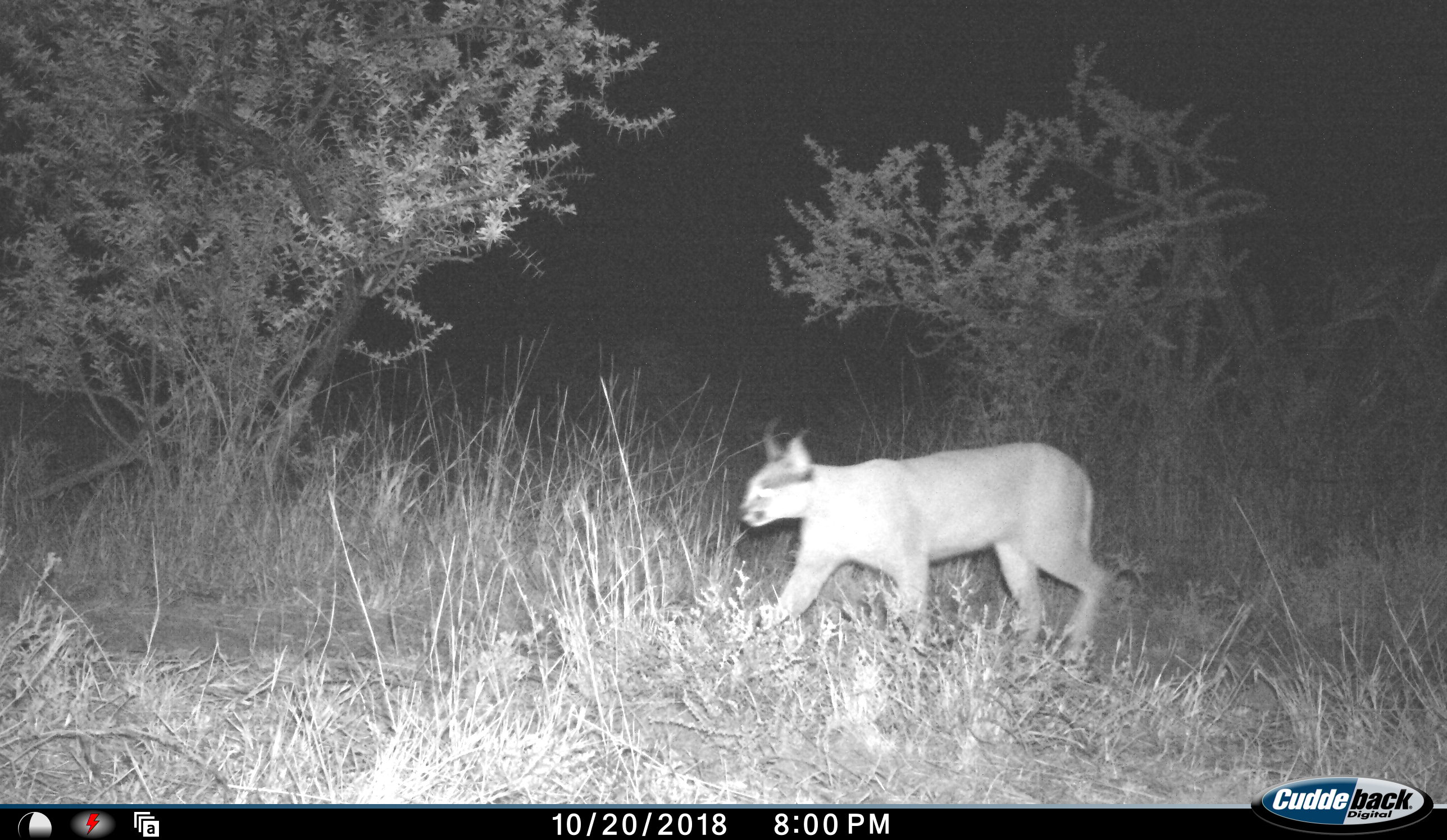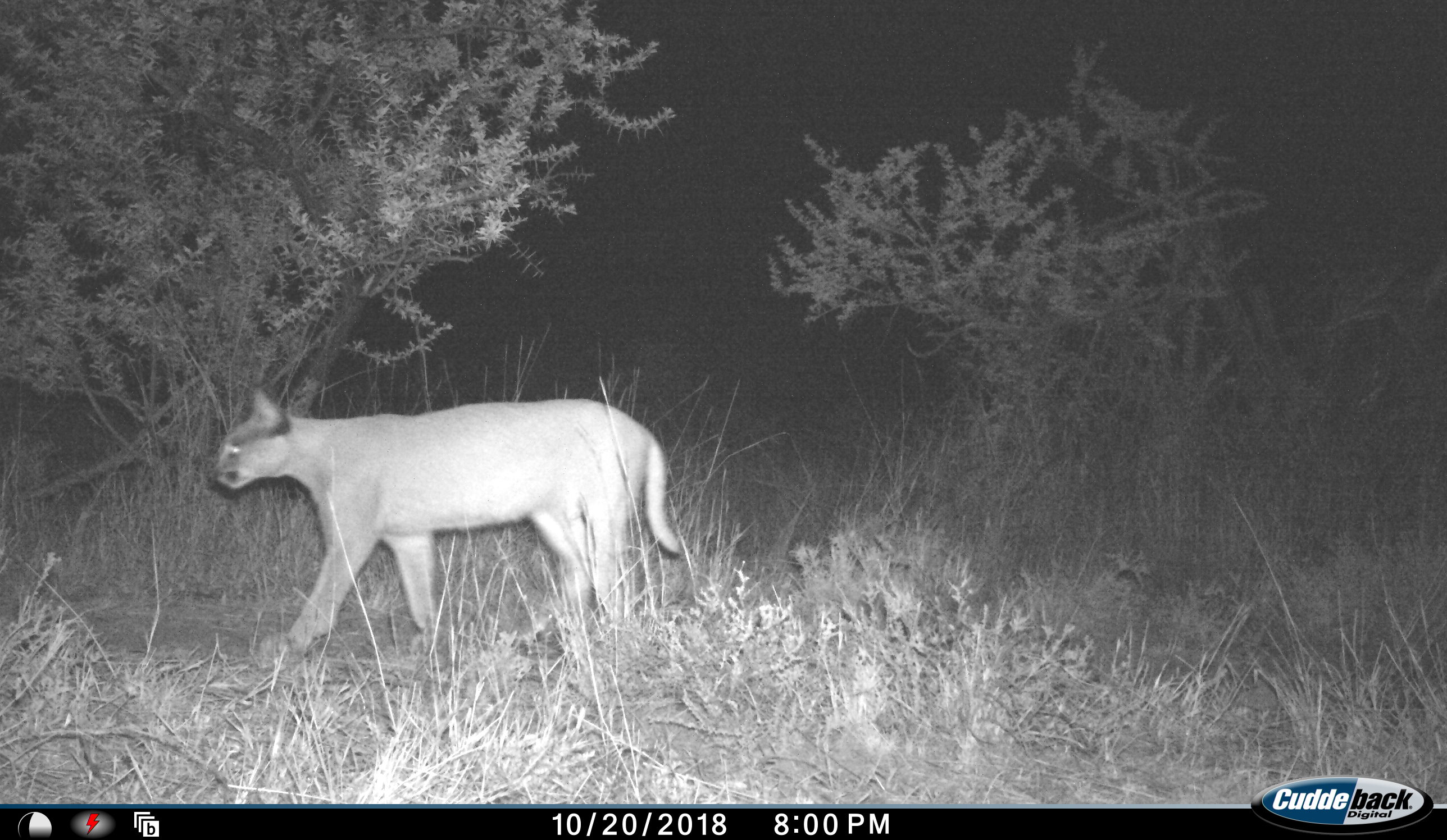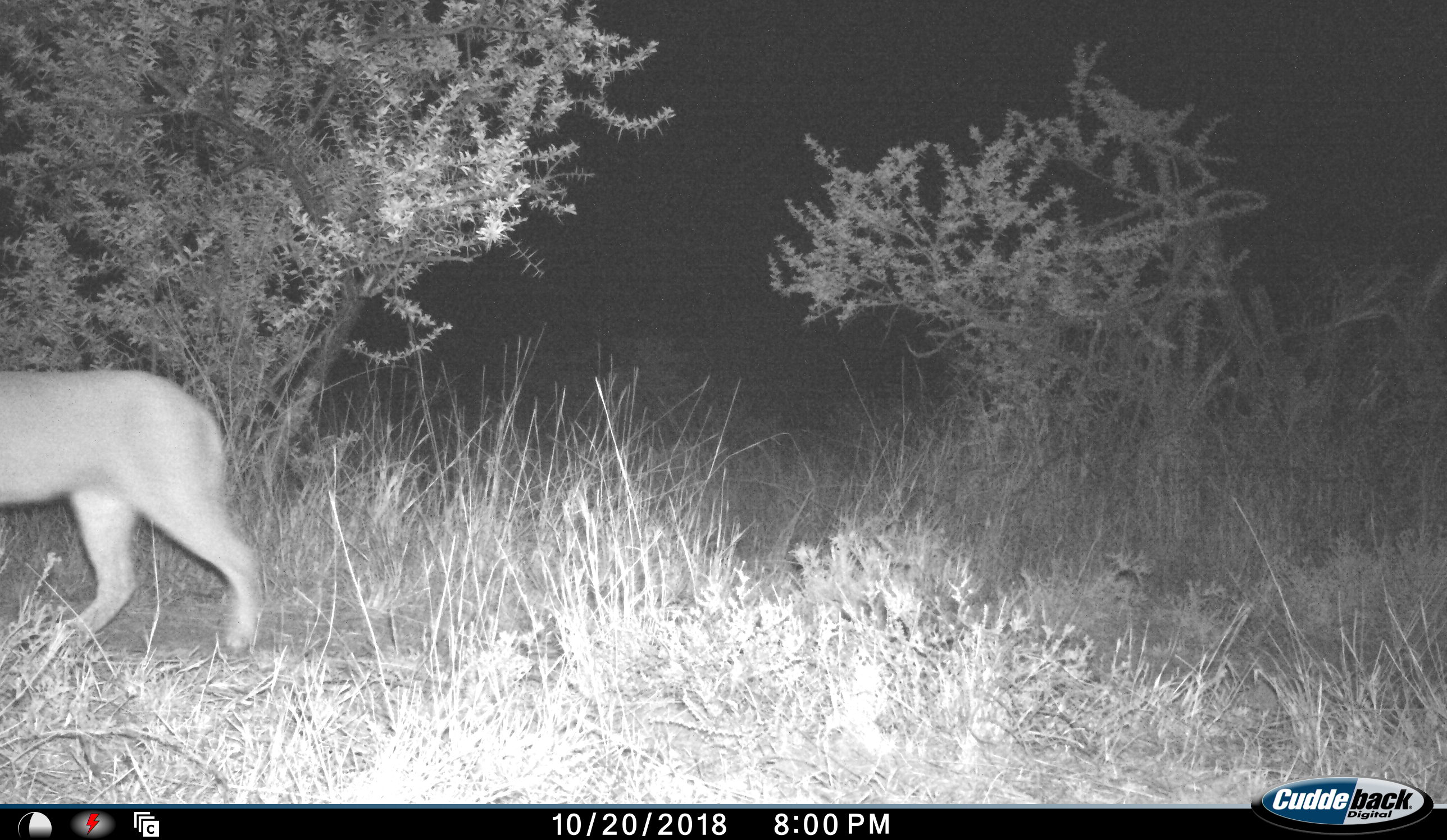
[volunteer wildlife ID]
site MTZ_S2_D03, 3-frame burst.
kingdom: Animalia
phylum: Chordata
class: Mammalia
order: Carnivora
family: Felidae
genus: Caracal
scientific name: Caracal caracal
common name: caracal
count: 1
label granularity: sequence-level